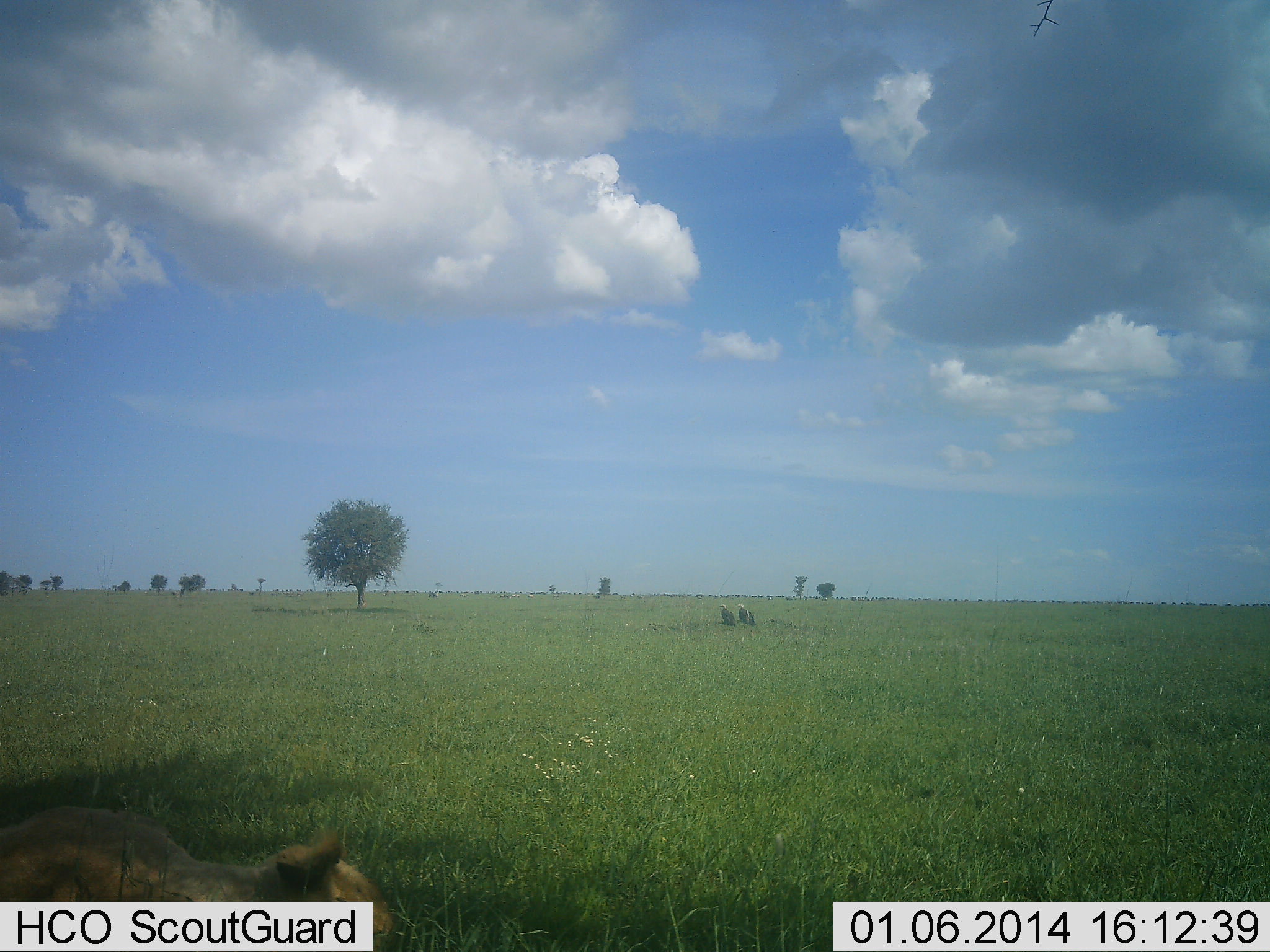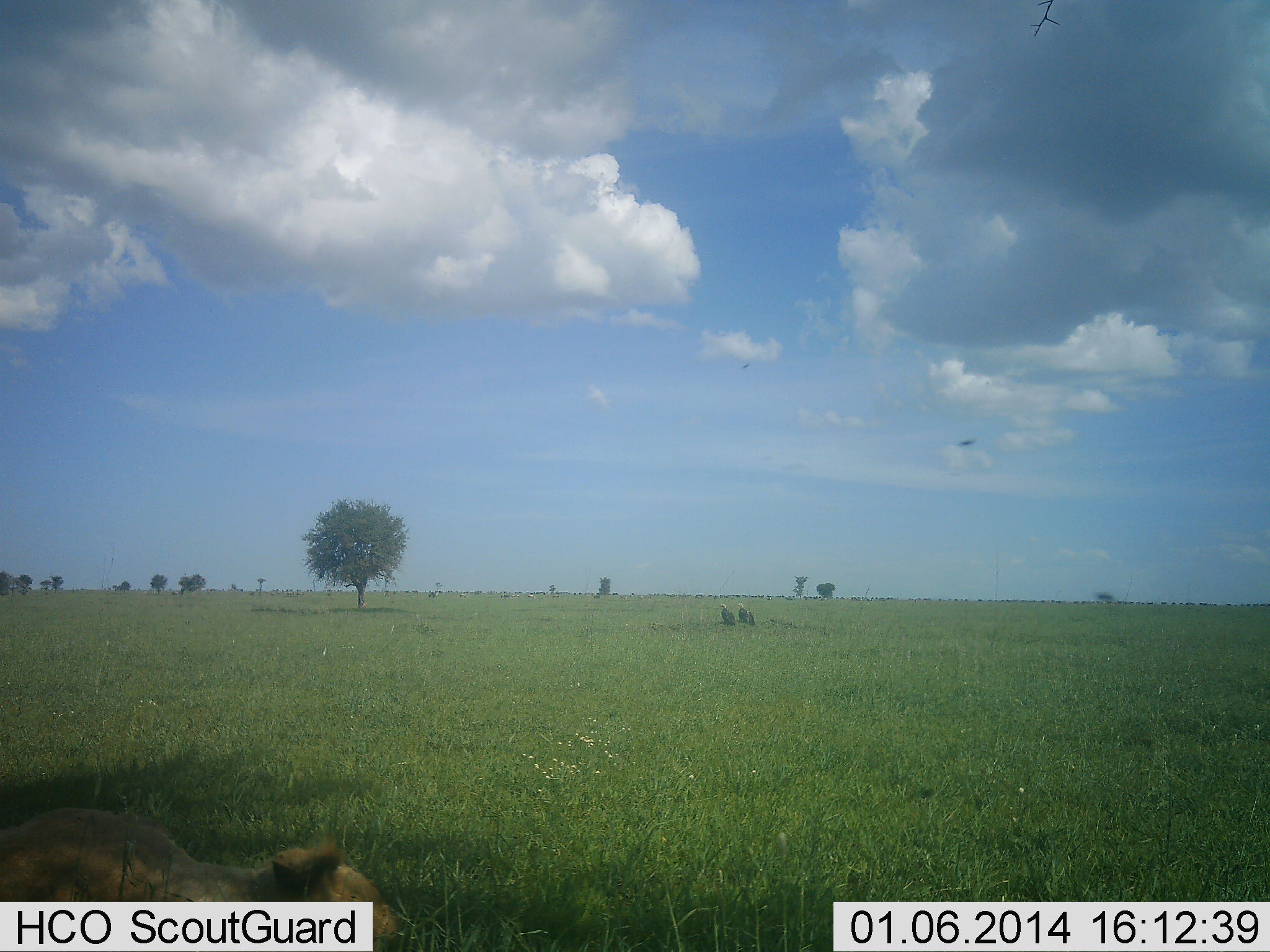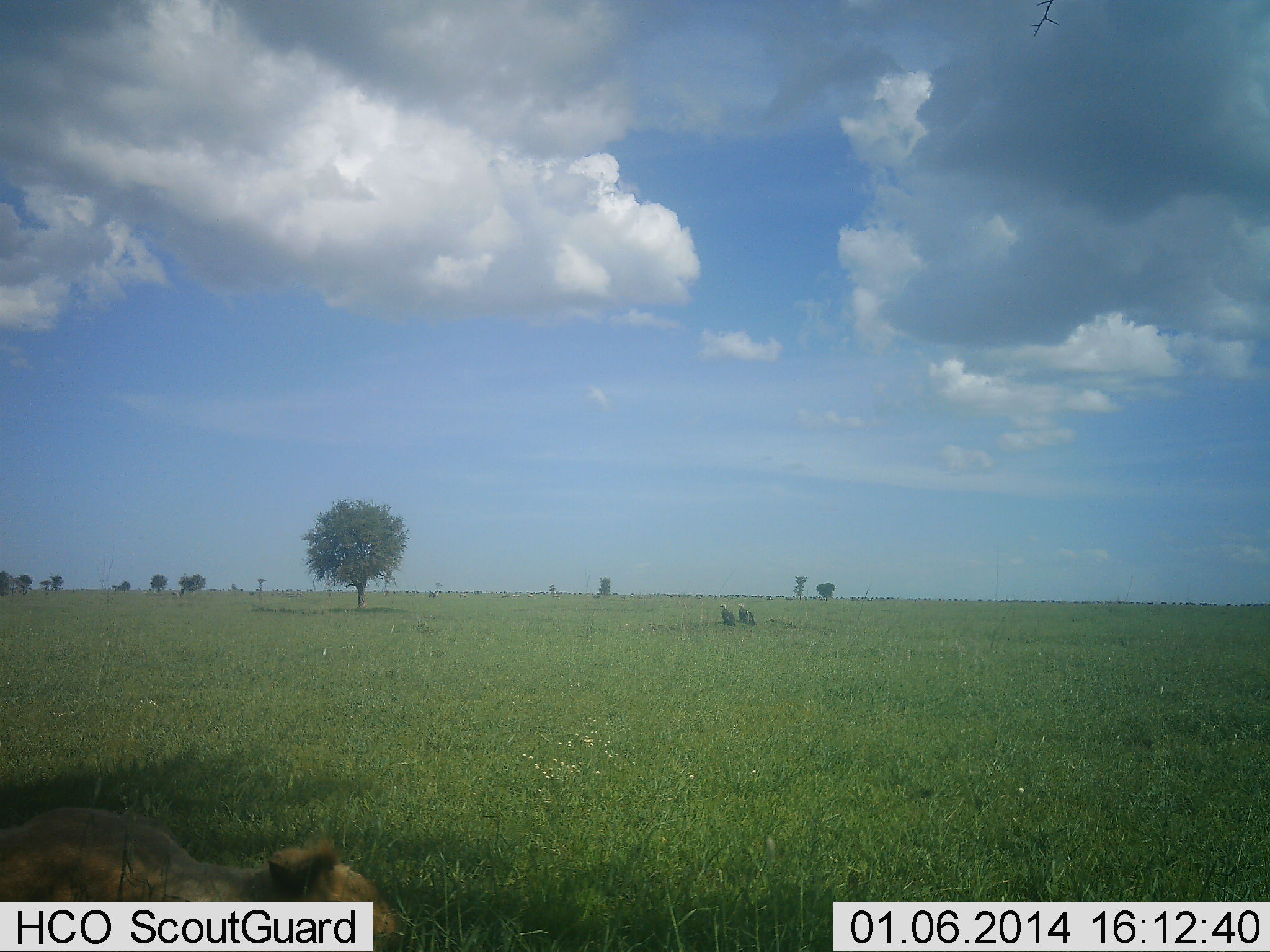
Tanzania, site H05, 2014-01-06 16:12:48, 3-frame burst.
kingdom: Animalia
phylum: Chordata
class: Mammalia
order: Carnivora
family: Felidae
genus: Panthera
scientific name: Panthera leo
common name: lion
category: lionfemale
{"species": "lionfemale (lion) (Panthera leo)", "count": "1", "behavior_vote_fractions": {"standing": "9%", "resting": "91%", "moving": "0%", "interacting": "0%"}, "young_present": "0%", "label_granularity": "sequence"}